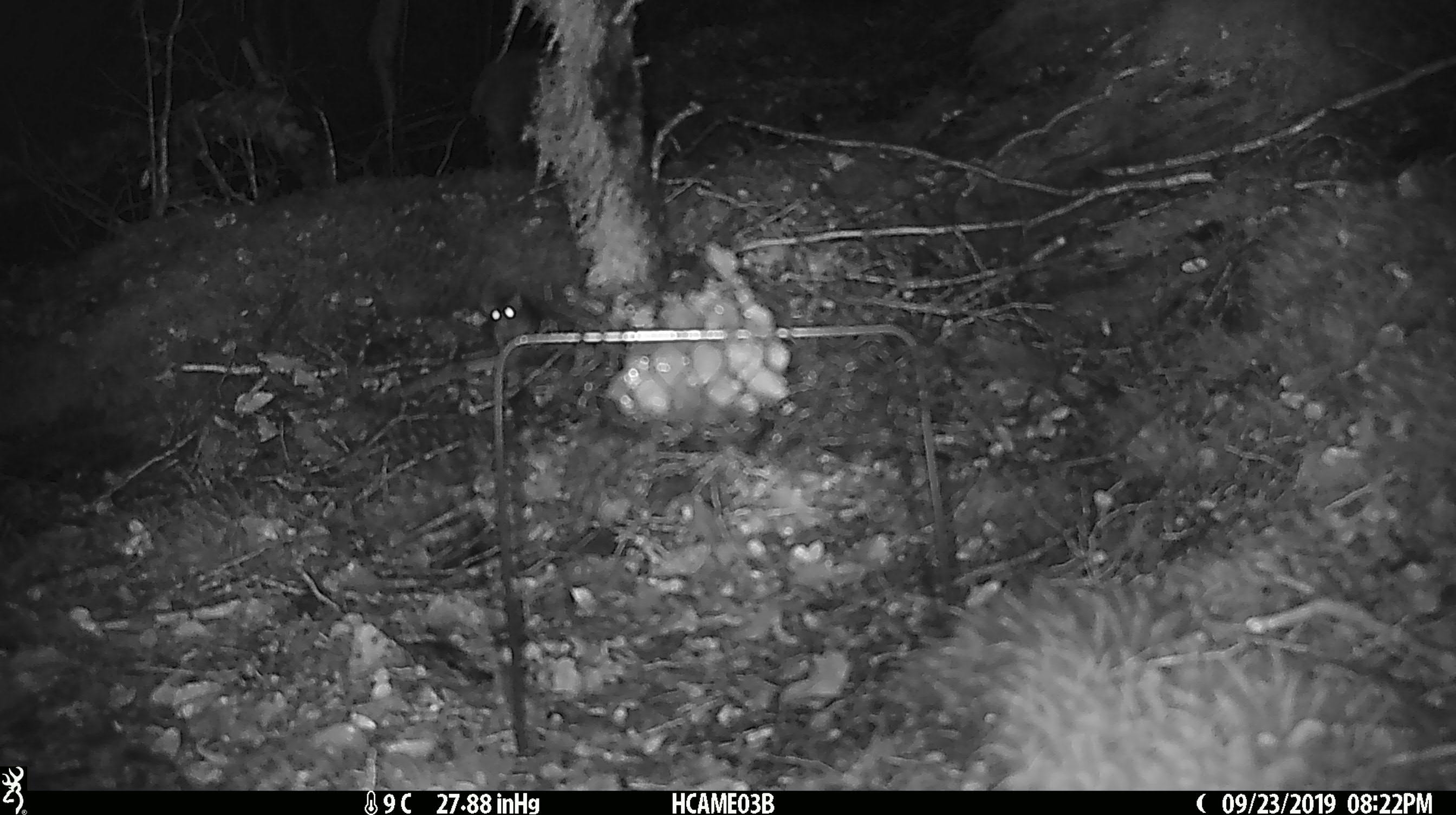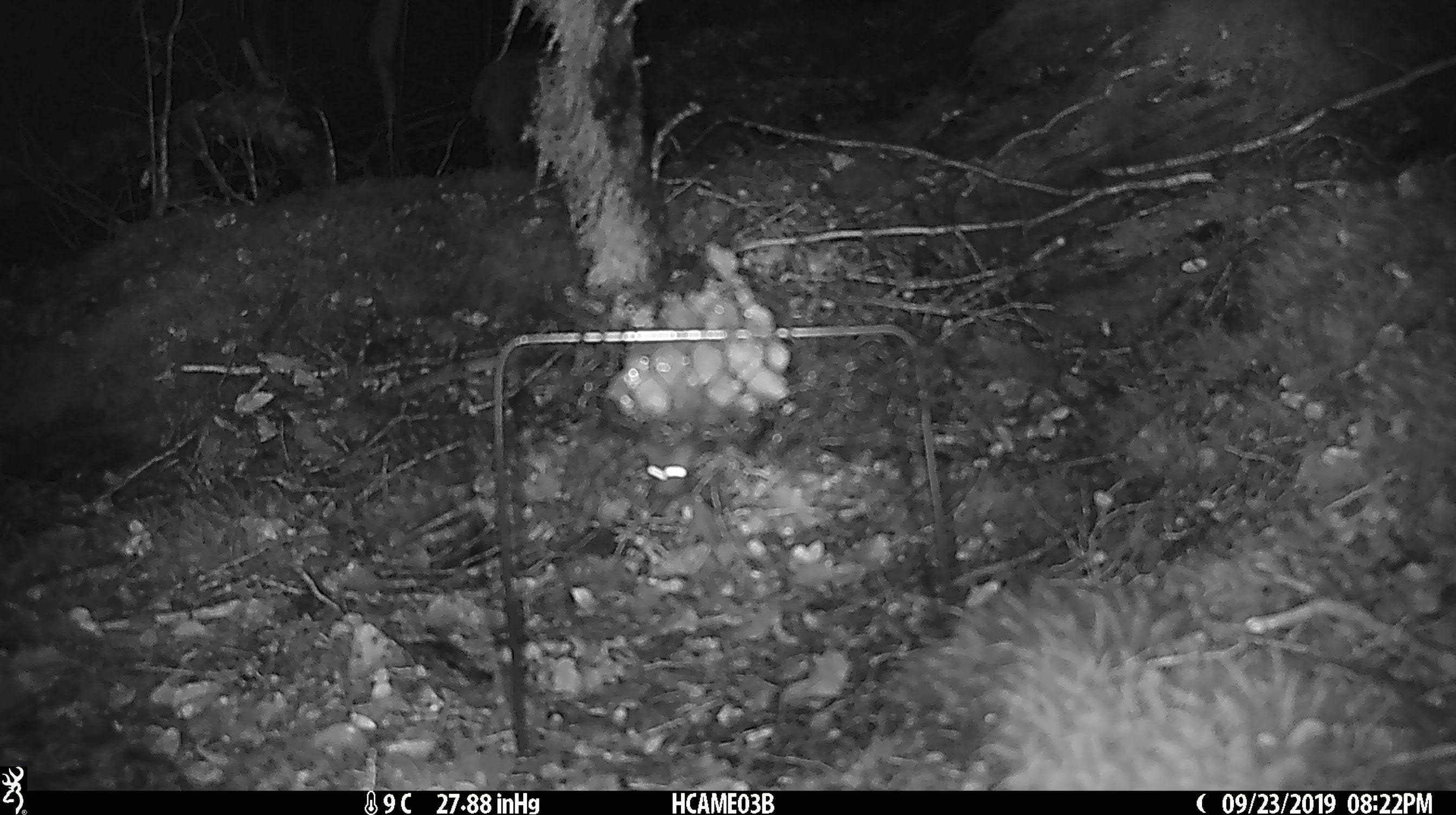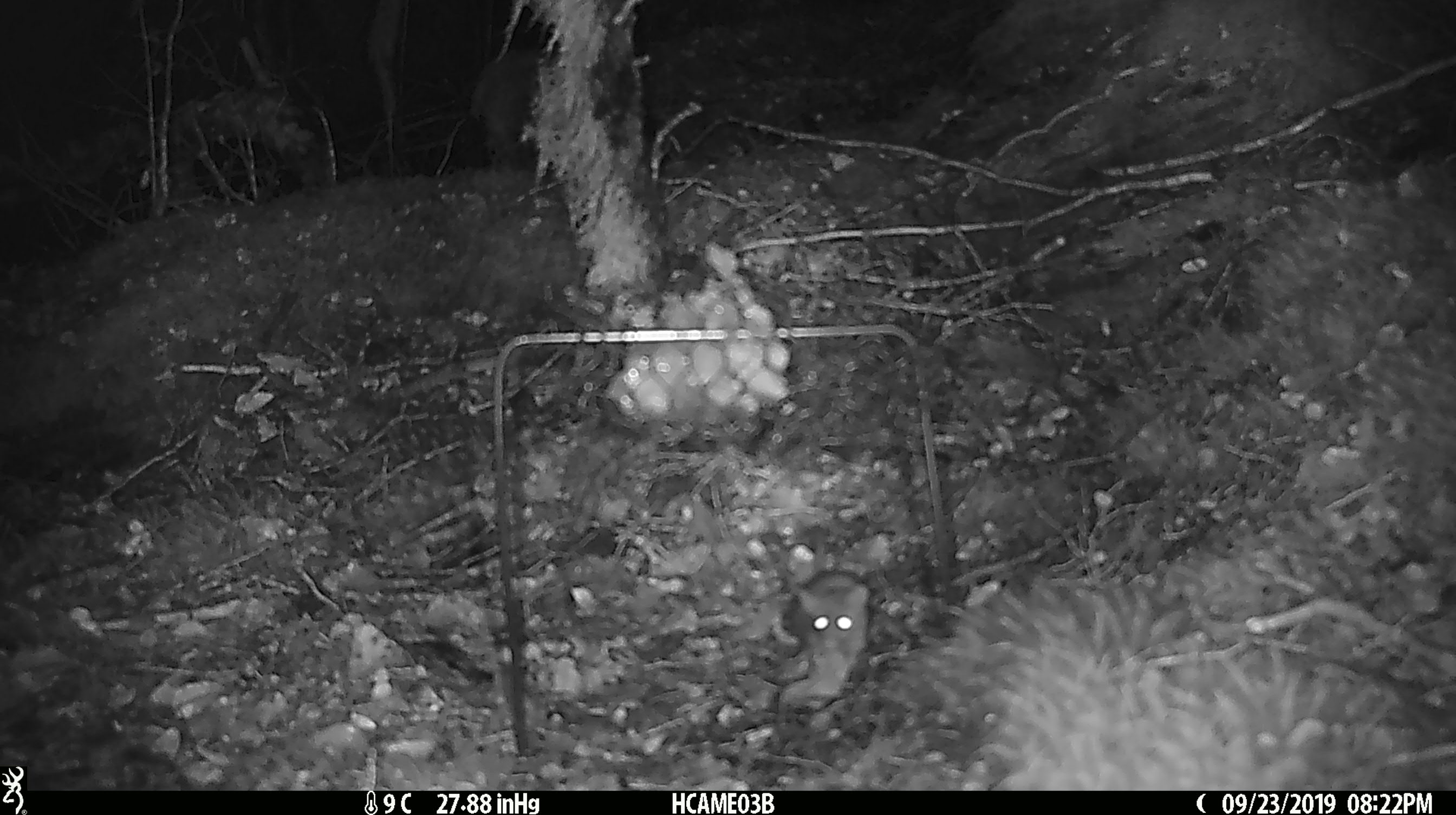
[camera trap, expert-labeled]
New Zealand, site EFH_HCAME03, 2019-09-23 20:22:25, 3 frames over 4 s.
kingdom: Animalia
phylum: Chordata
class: Mammalia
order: Rodentia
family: Muridae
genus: Mus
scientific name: Mus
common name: mouse